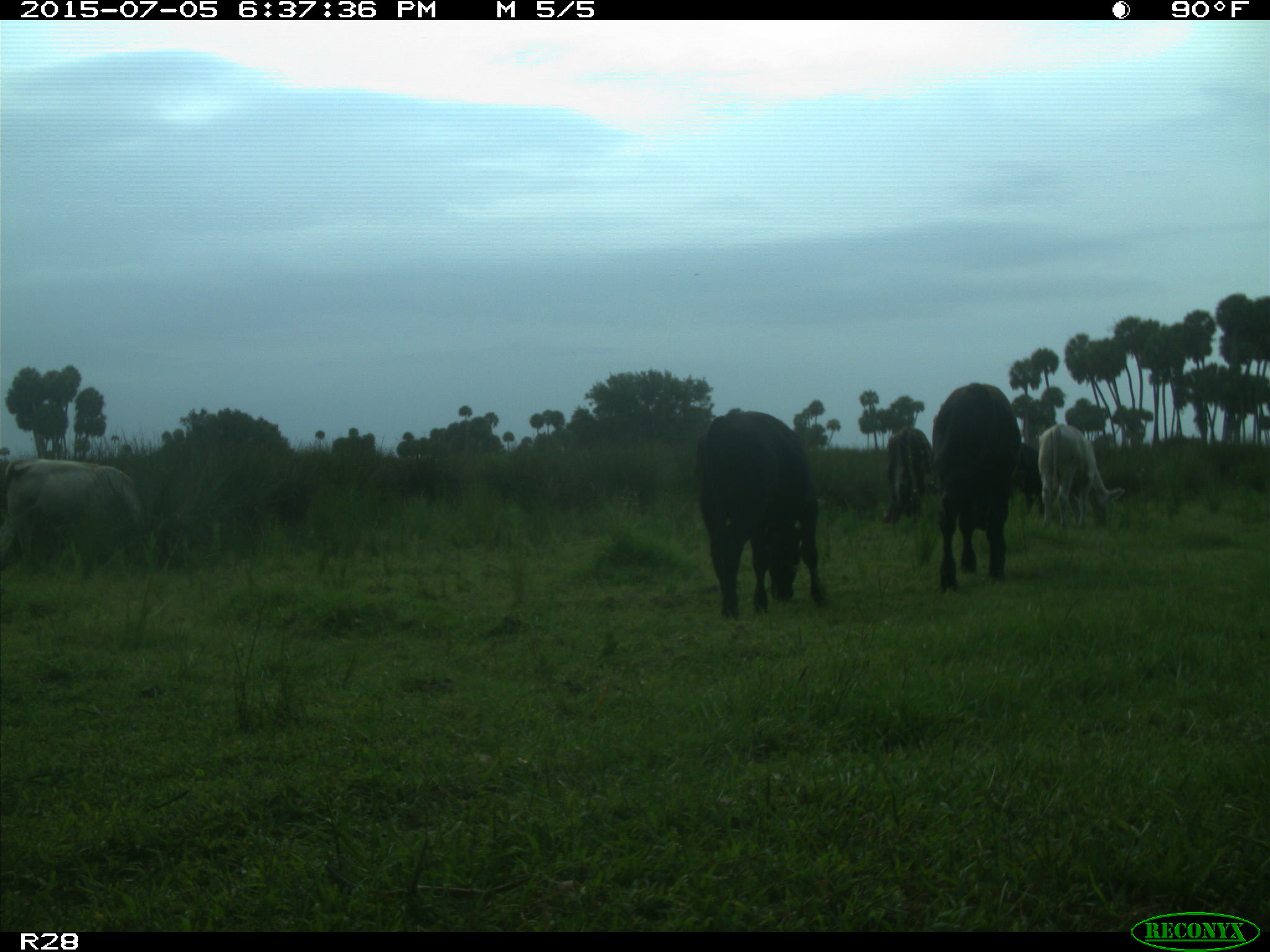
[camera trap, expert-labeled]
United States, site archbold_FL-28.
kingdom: Animalia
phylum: Chordata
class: Mammalia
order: Artiodactyla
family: Bovidae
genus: Bos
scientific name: Bos taurus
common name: domestic cow